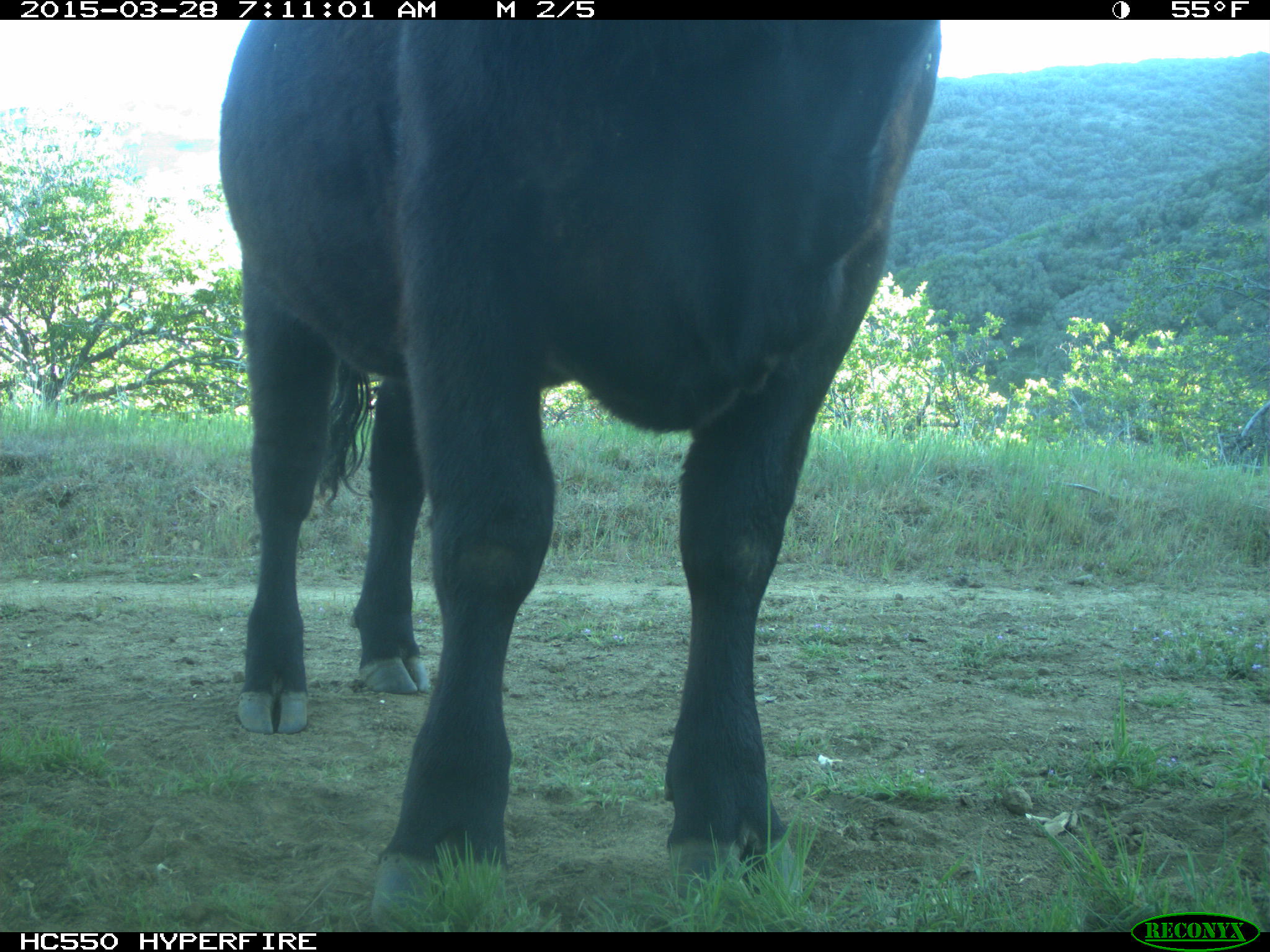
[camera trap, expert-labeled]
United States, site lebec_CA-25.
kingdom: Animalia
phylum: Chordata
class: Mammalia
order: Artiodactyla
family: Bovidae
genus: Bos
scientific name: Bos taurus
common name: domestic cow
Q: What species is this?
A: Bos taurus (domestic cow).